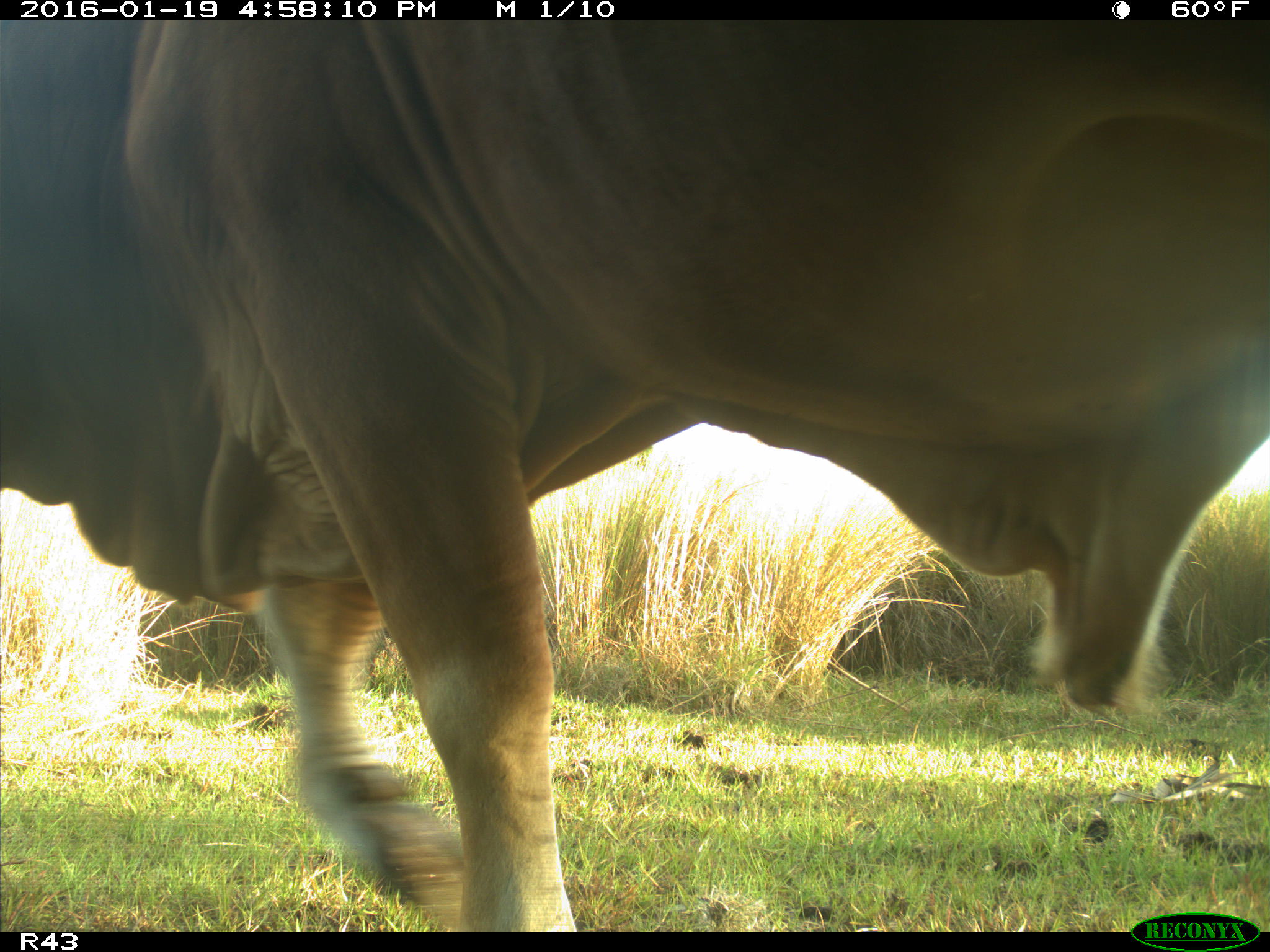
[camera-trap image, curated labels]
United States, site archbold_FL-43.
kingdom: Animalia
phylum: Chordata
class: Mammalia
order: Artiodactyla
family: Bovidae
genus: Bos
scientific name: Bos taurus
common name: domestic cow